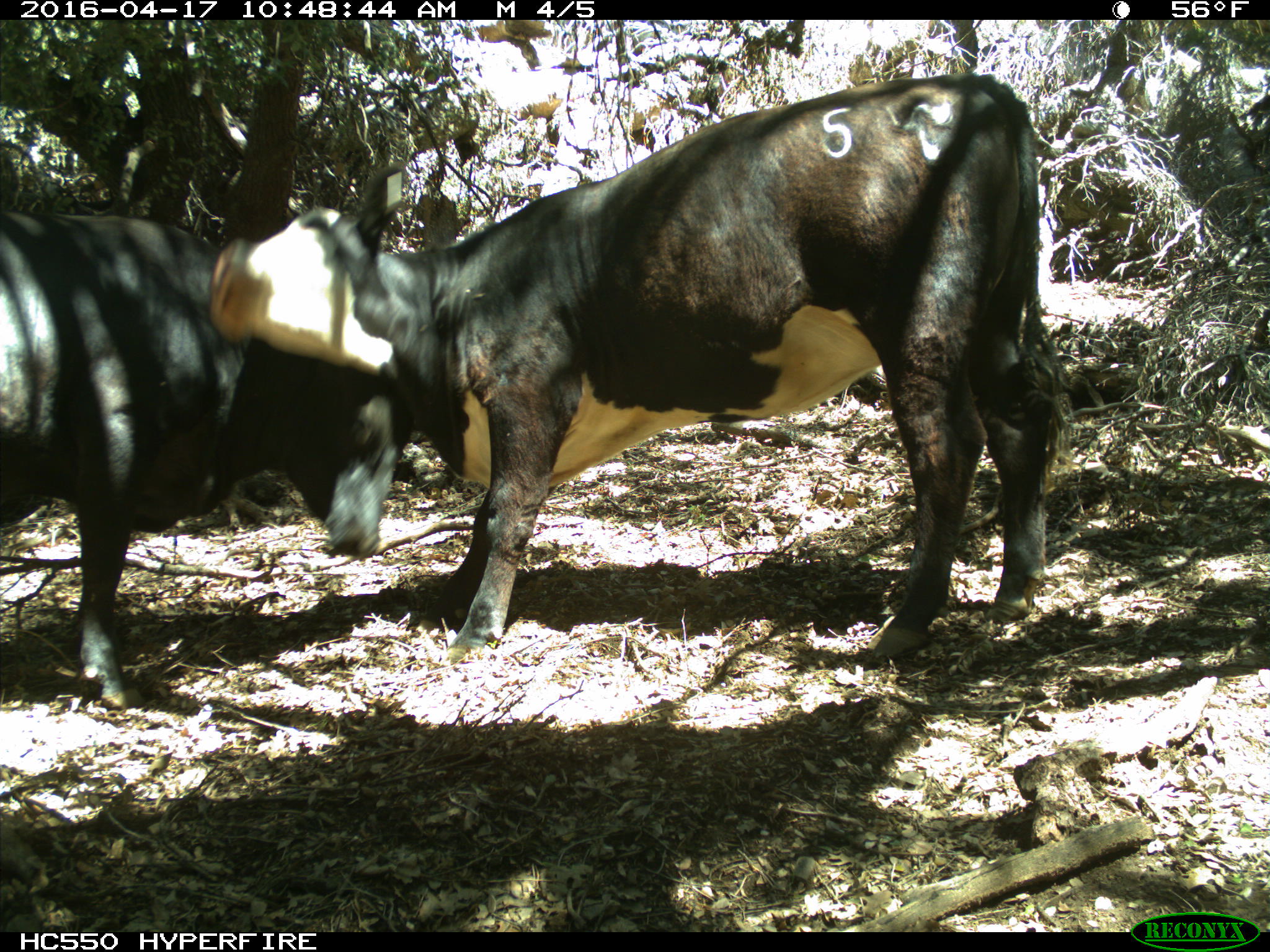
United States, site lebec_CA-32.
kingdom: Animalia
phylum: Chordata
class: Mammalia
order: Artiodactyla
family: Bovidae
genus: Bos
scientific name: Bos taurus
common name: domestic cow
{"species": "Bos taurus (domestic cow)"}